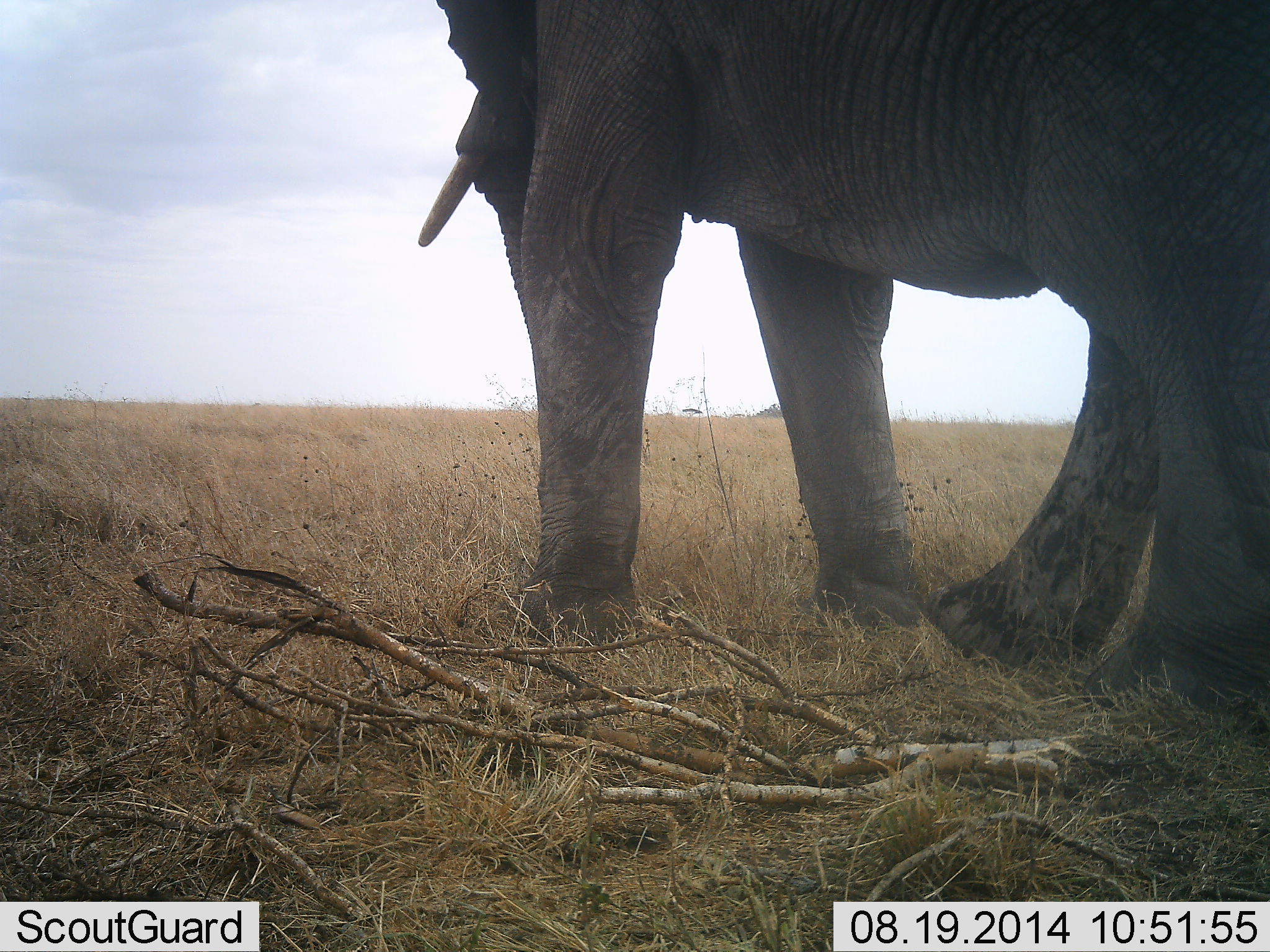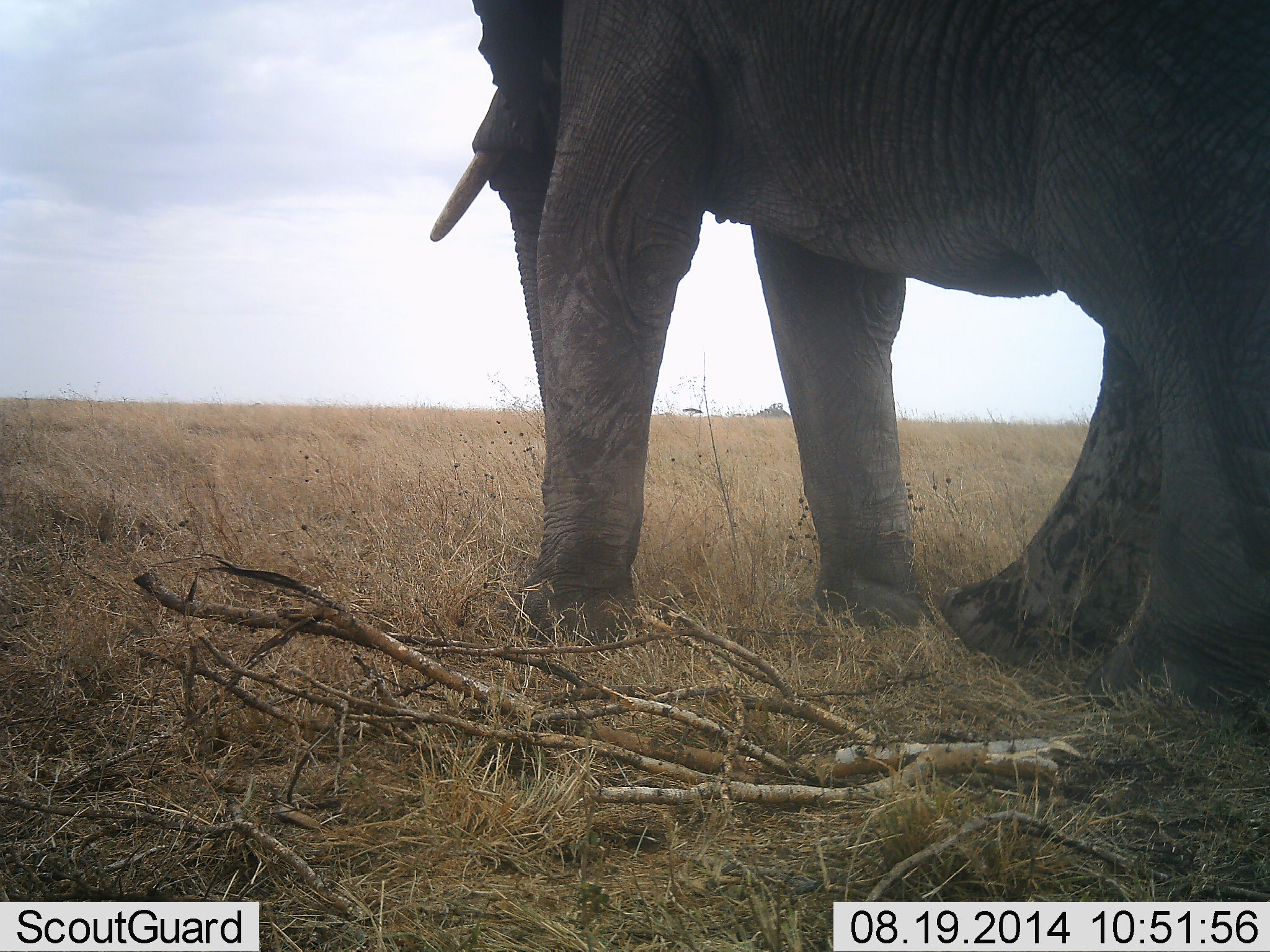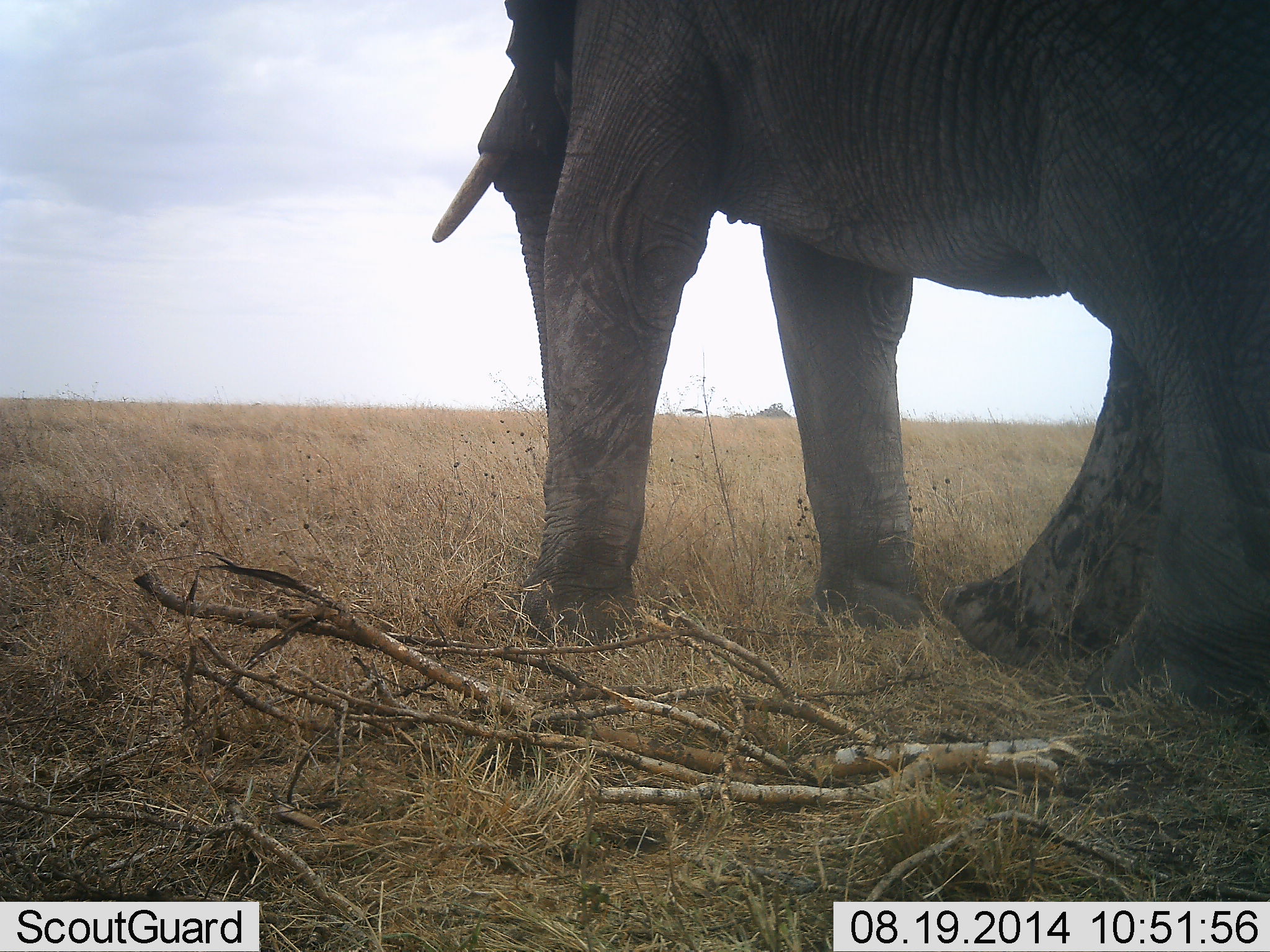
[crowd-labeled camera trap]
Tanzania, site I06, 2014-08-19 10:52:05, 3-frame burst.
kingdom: Animalia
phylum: Chordata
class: Mammalia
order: Proboscidea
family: Elephantidae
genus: Loxodonta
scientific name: Loxodonta africana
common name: african bush elephant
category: elephant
Elephant (african bush elephant) (Loxodonta africana), count 1. Behavior (volunteer vote fractions): standing 90%, resting 0%, moving 20%, interacting 0%. Young present (vote fraction): 0%. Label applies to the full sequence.